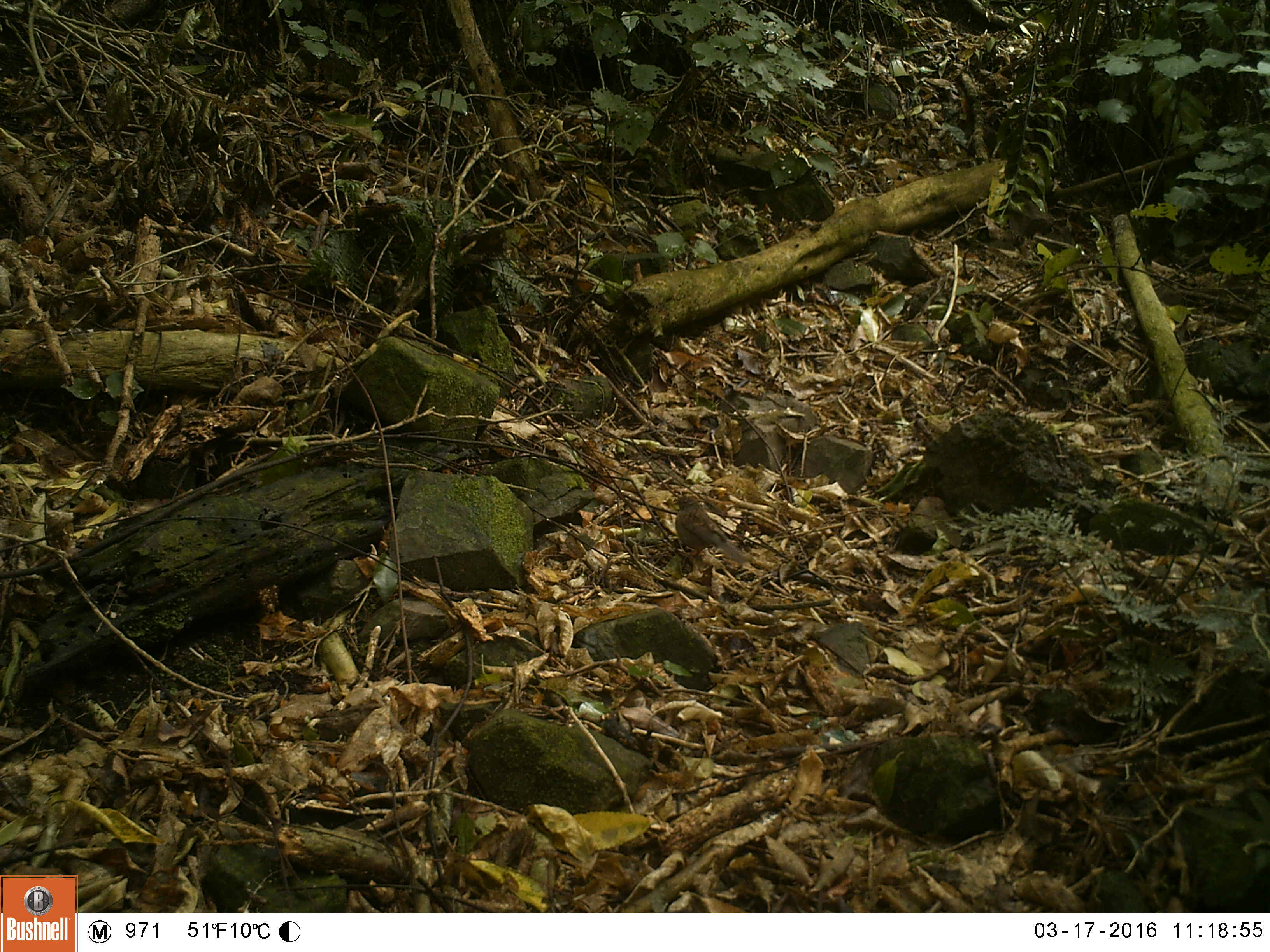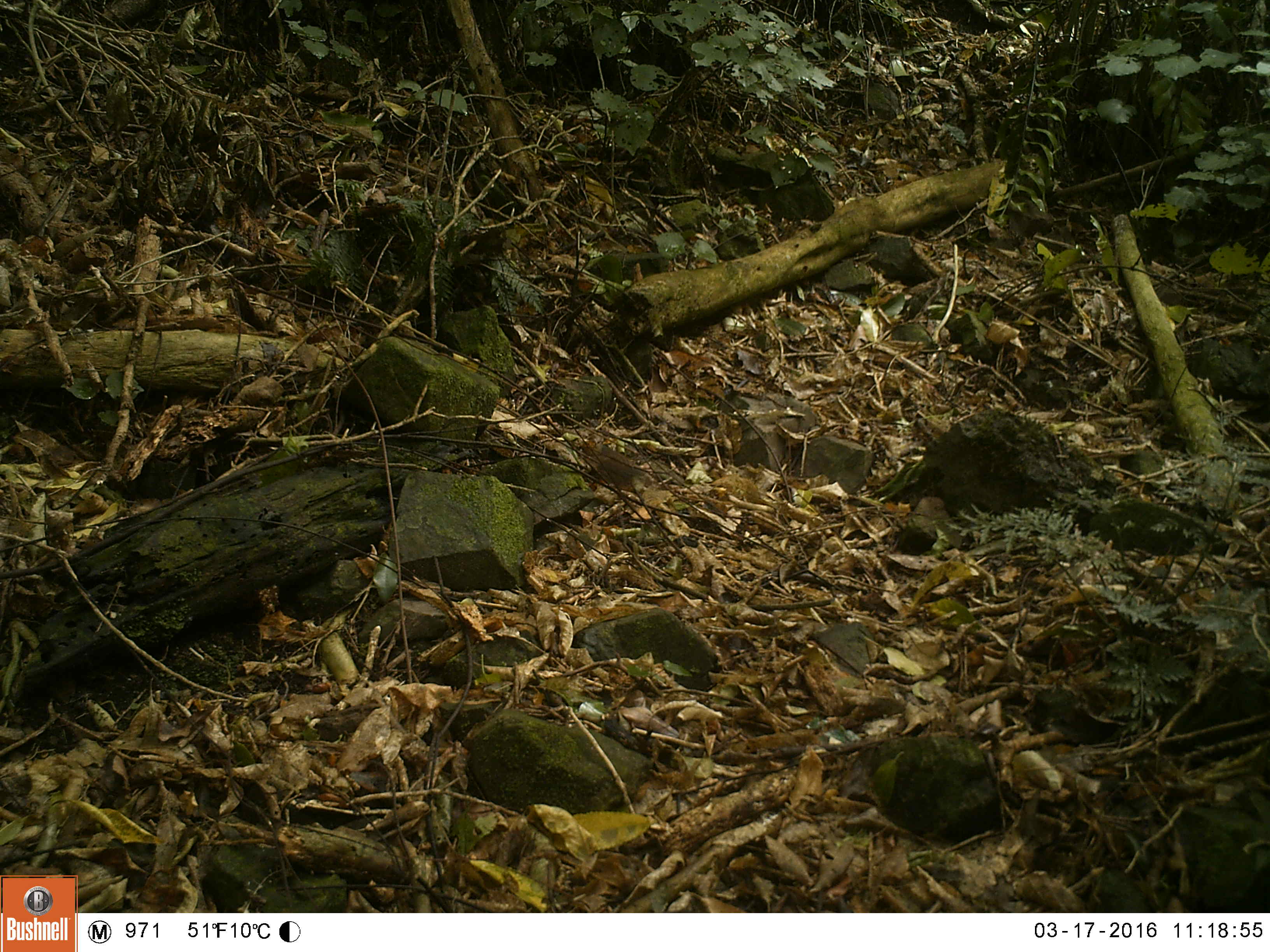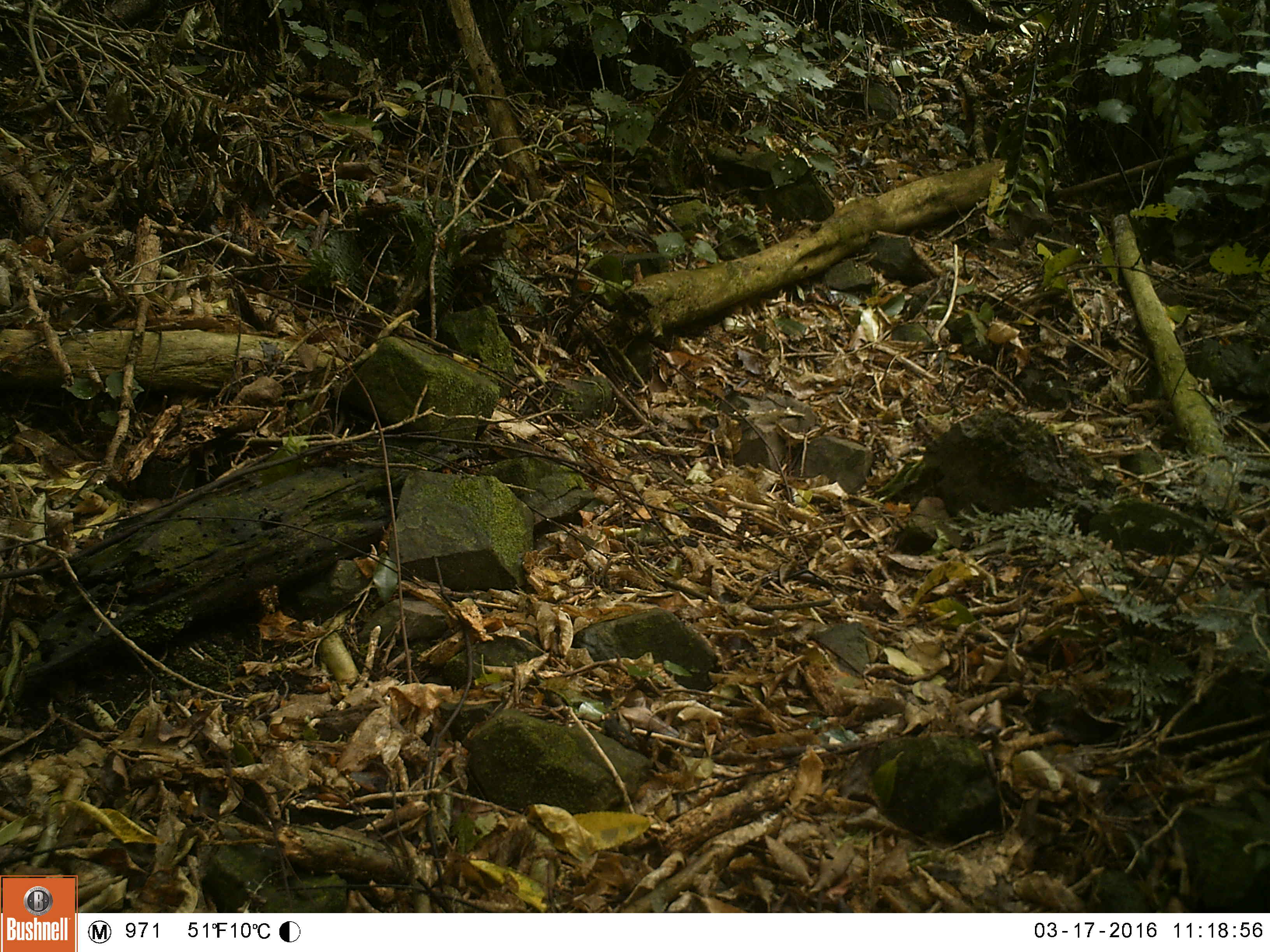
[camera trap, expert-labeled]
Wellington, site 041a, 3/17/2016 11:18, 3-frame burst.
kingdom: Animalia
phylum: Chordata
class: Aves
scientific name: Aves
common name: bird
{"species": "bird (Aves)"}